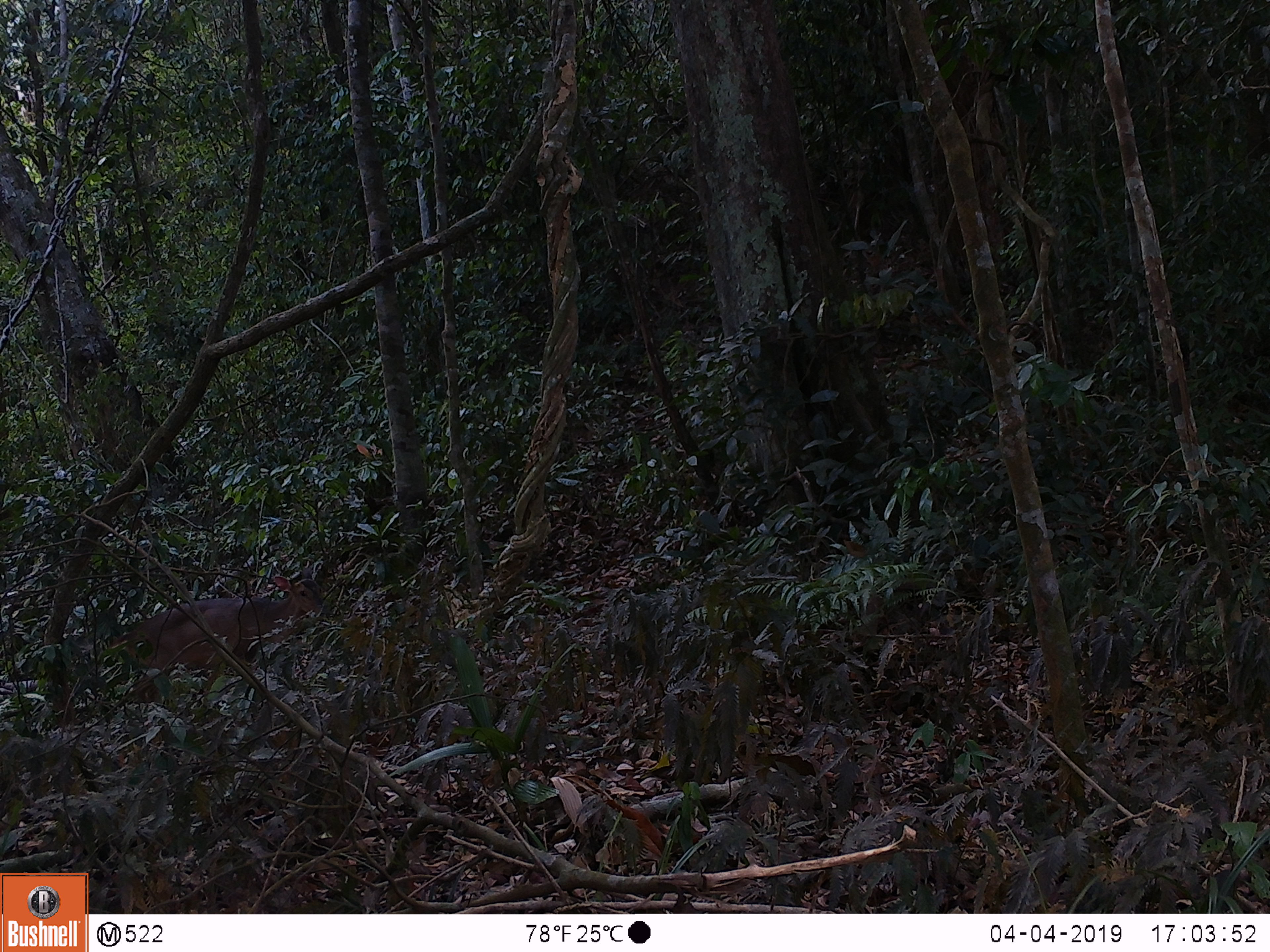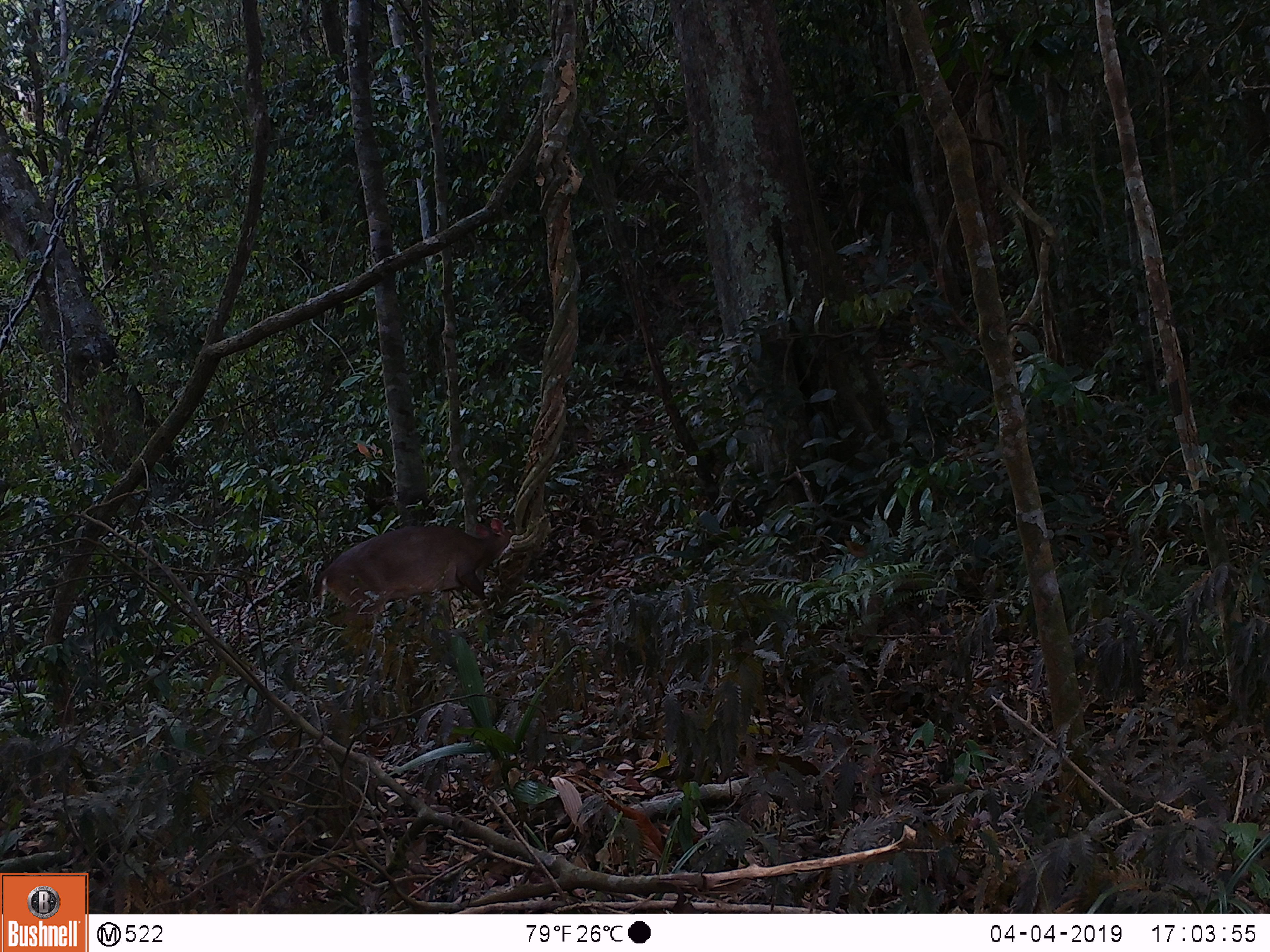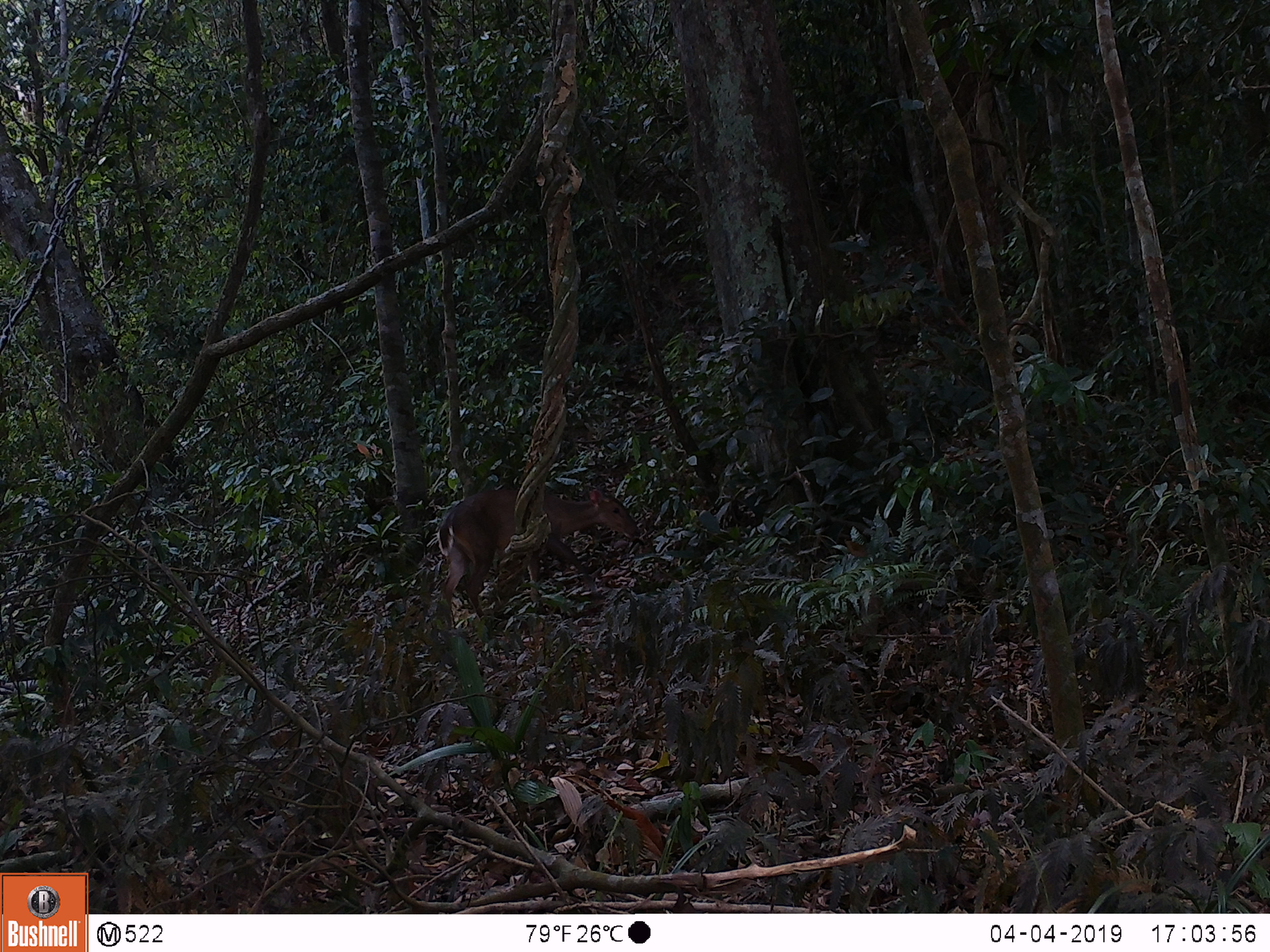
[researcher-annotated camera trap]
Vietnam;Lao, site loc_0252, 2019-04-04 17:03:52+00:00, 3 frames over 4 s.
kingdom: Animalia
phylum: Chordata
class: Mammalia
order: Artiodactyla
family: Cervidae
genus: Muntiacus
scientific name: Muntiacus vuquangensis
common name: large-antlered muntjac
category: large antlered muntjac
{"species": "large antlered muntjac (large-antlered muntjac) (Muntiacus vuquangensis)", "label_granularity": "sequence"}